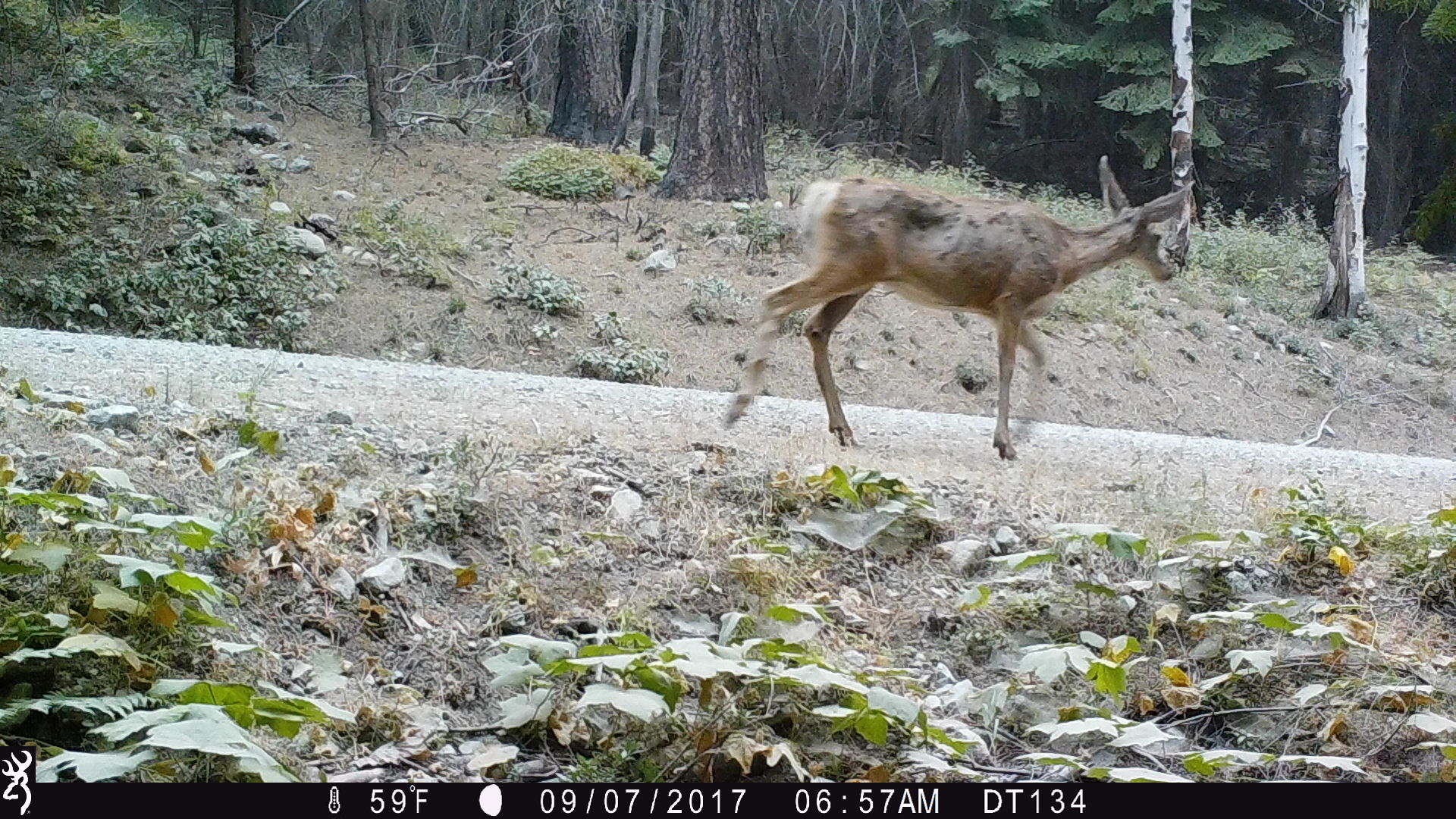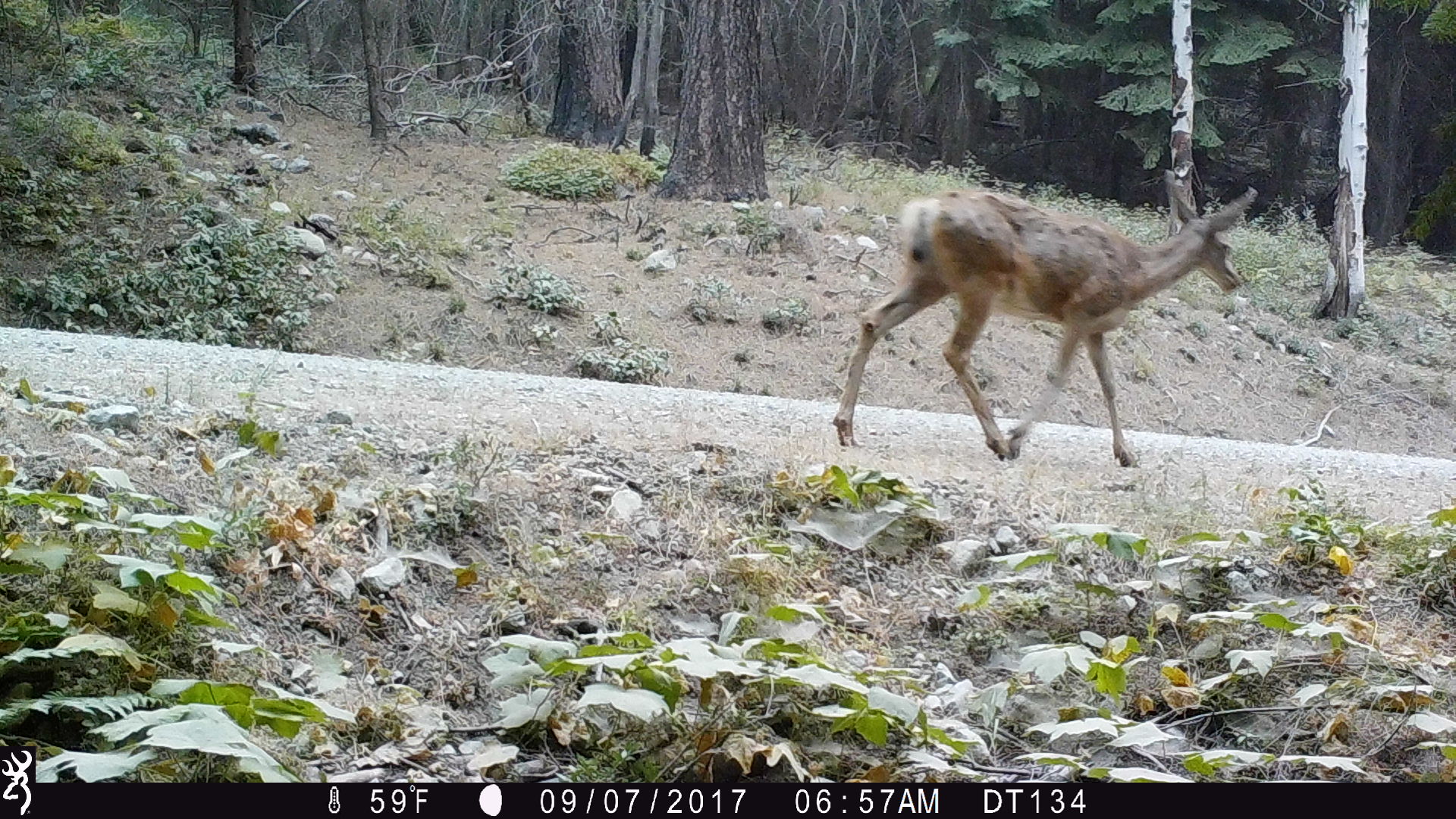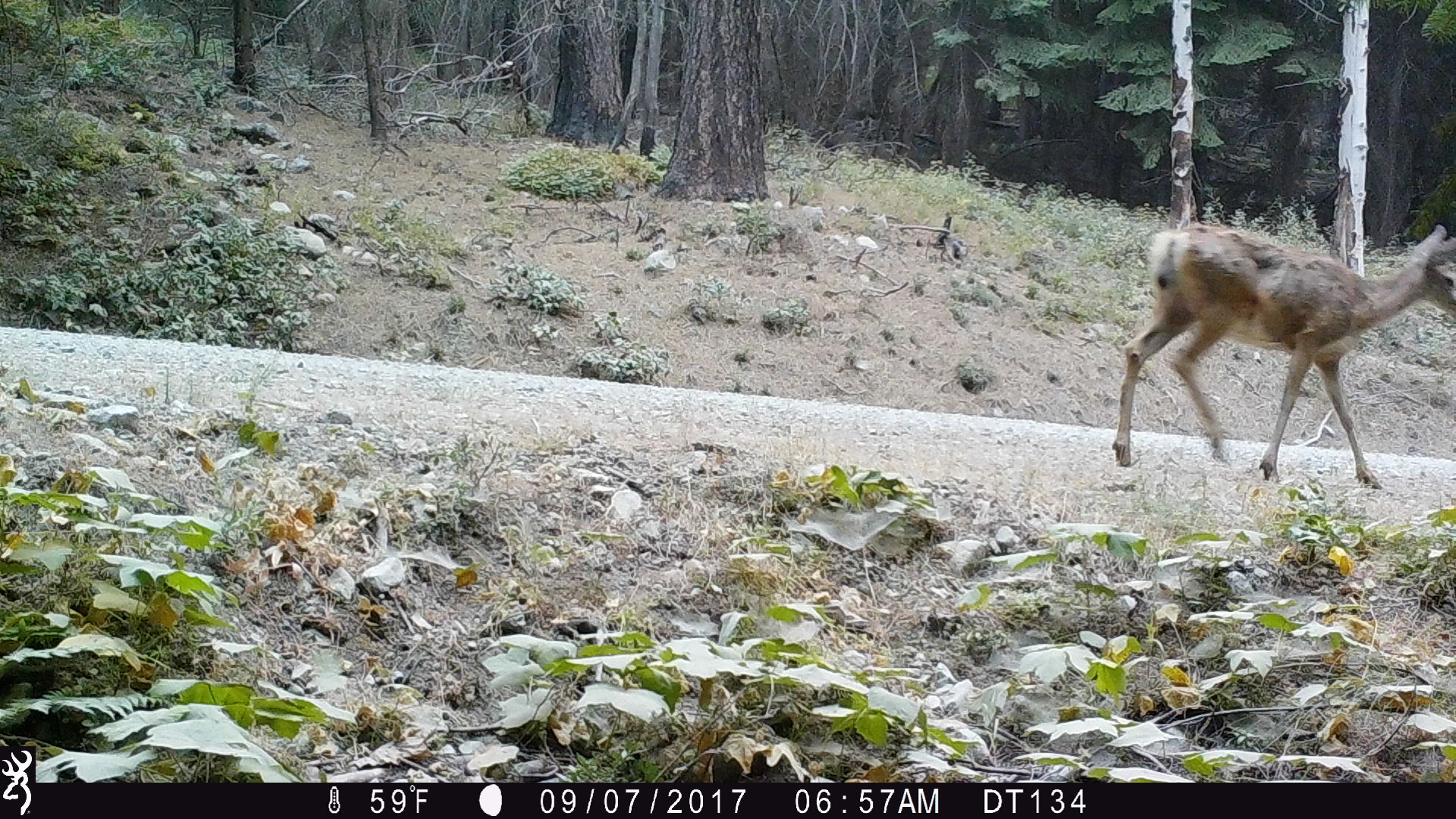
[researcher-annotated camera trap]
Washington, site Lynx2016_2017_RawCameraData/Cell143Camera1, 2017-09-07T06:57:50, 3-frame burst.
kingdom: Animalia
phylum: Chordata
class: Mammalia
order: Artiodactyla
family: Cervidae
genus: Odocoileus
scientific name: Odocoileus hemionus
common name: mule deer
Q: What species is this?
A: Odocoileus hemionus (mule deer).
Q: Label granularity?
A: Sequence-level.